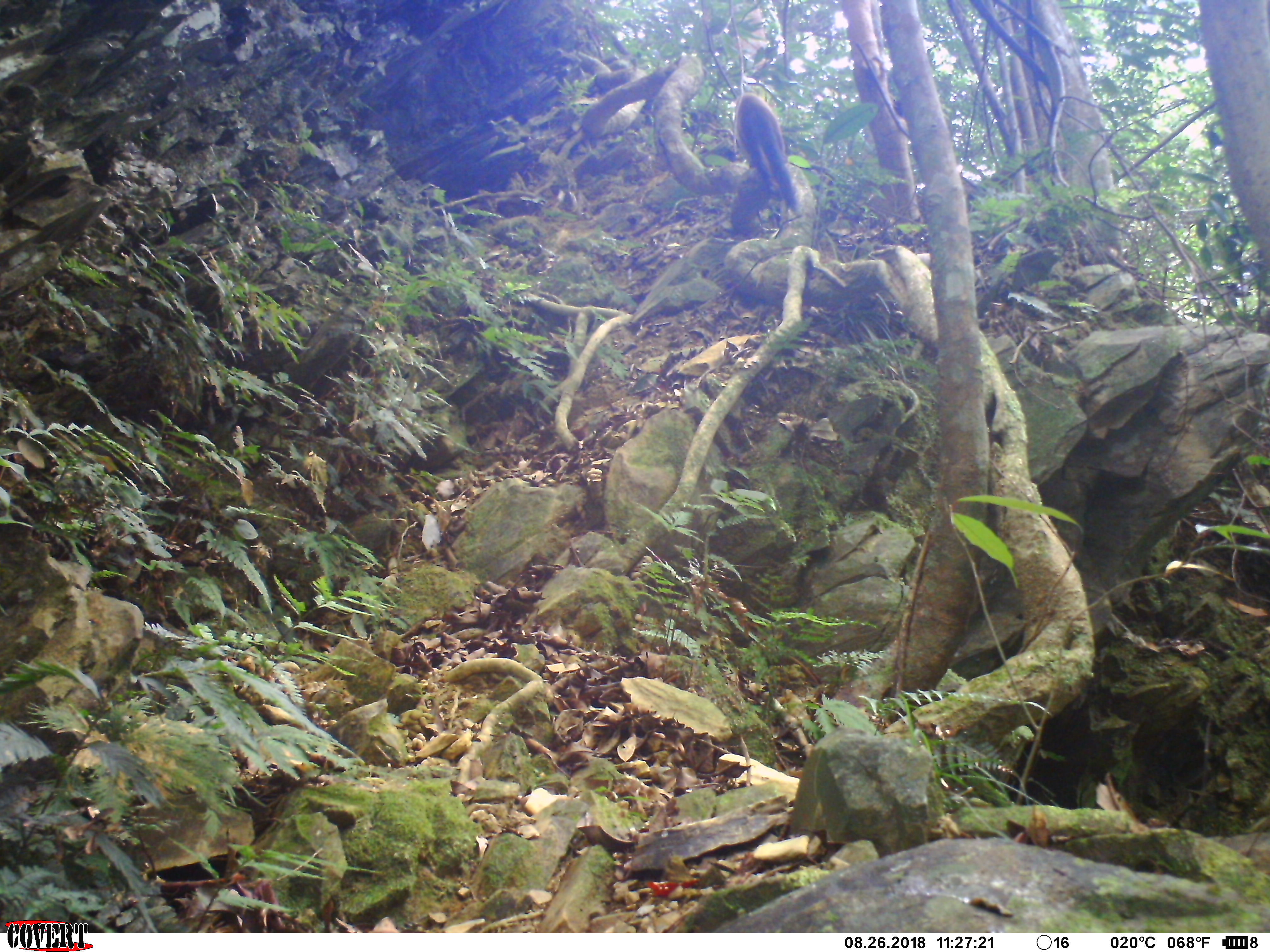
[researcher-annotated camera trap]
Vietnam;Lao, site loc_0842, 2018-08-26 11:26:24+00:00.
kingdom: Animalia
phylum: Chordata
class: Mammalia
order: Carnivora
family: Mustelidae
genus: Martes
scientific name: Martes flavigula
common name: yellow-throated marten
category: yellow throated marten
Yellow throated marten (yellow-throated marten) (Martes flavigula). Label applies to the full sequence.